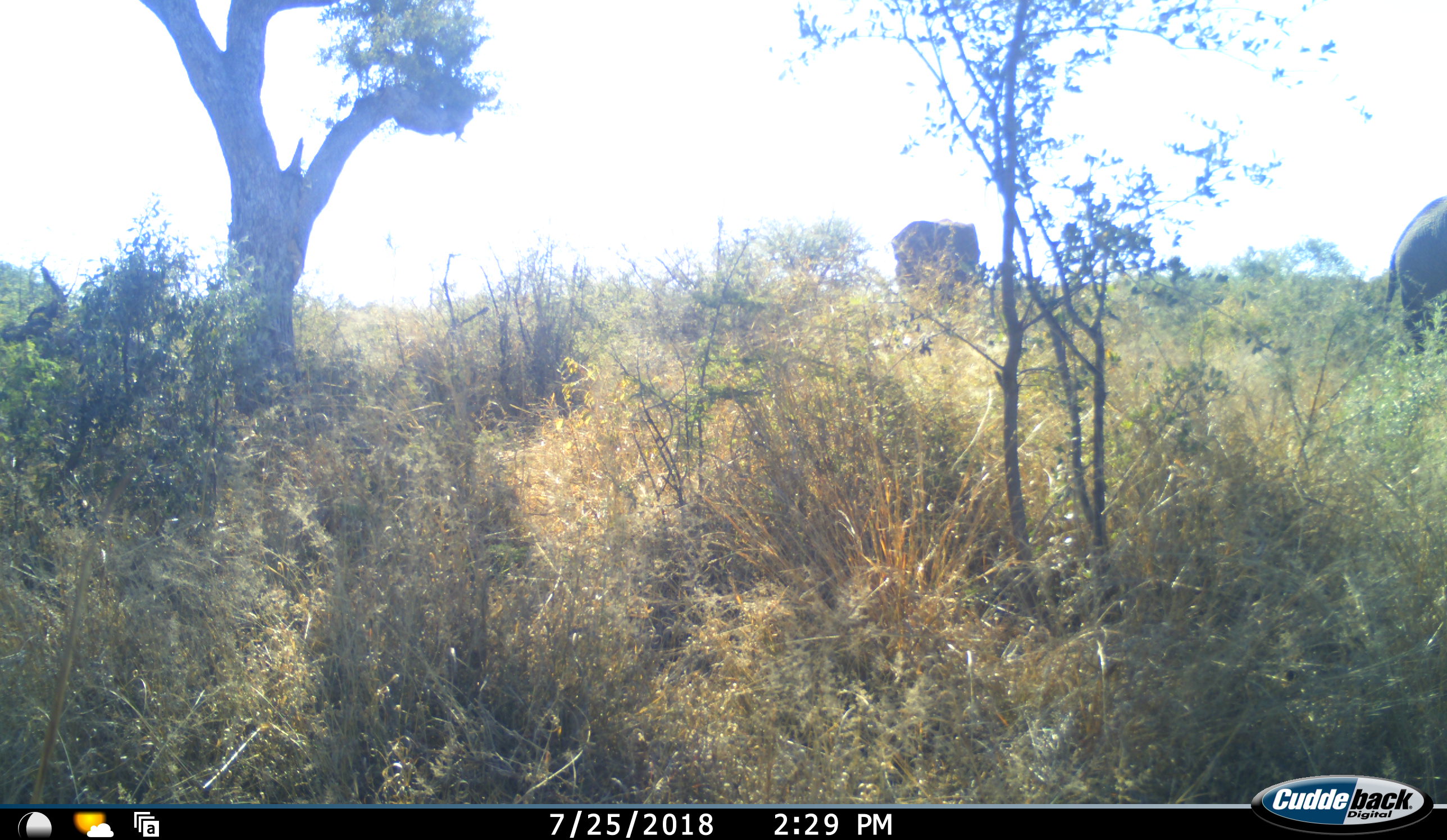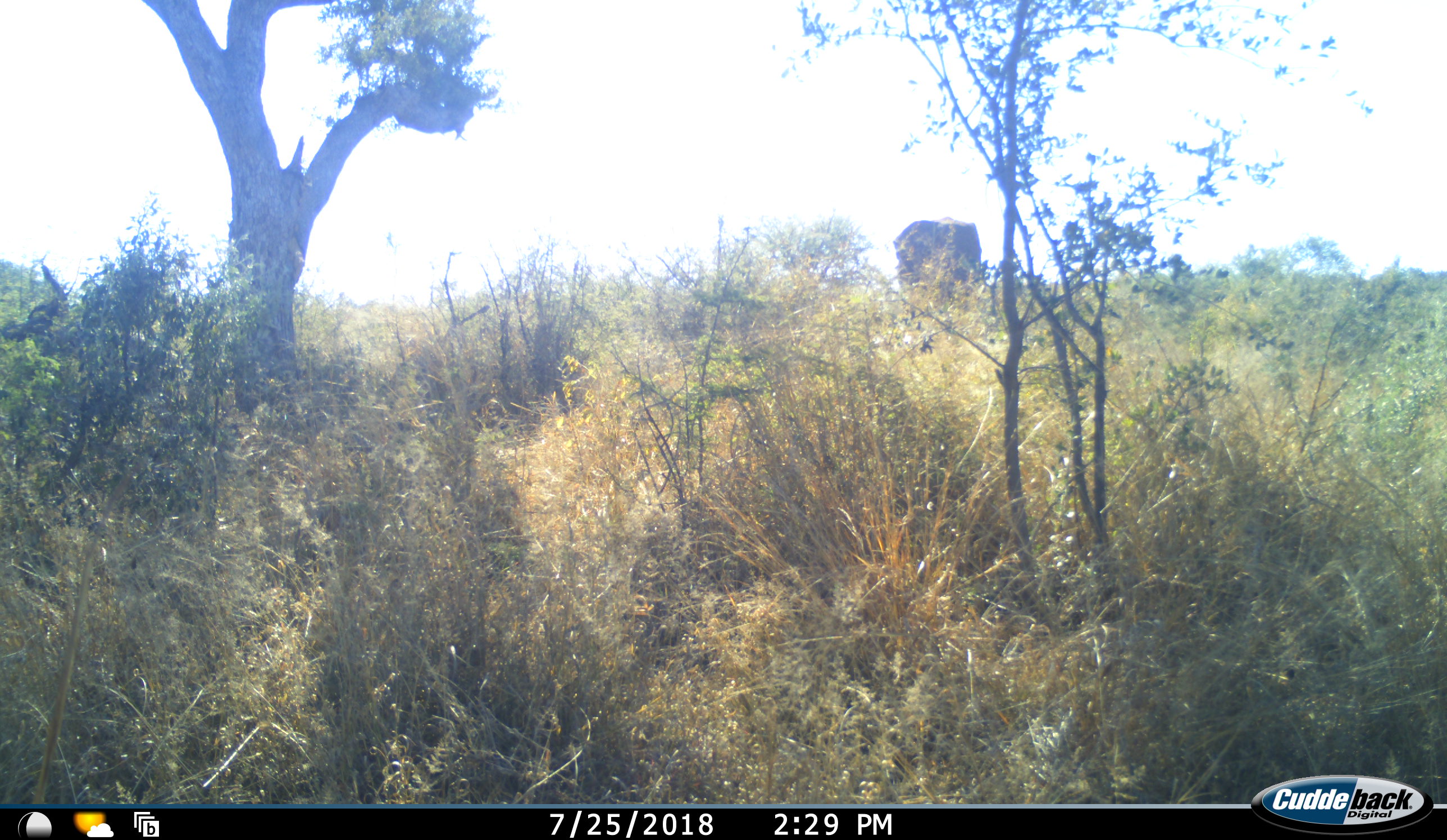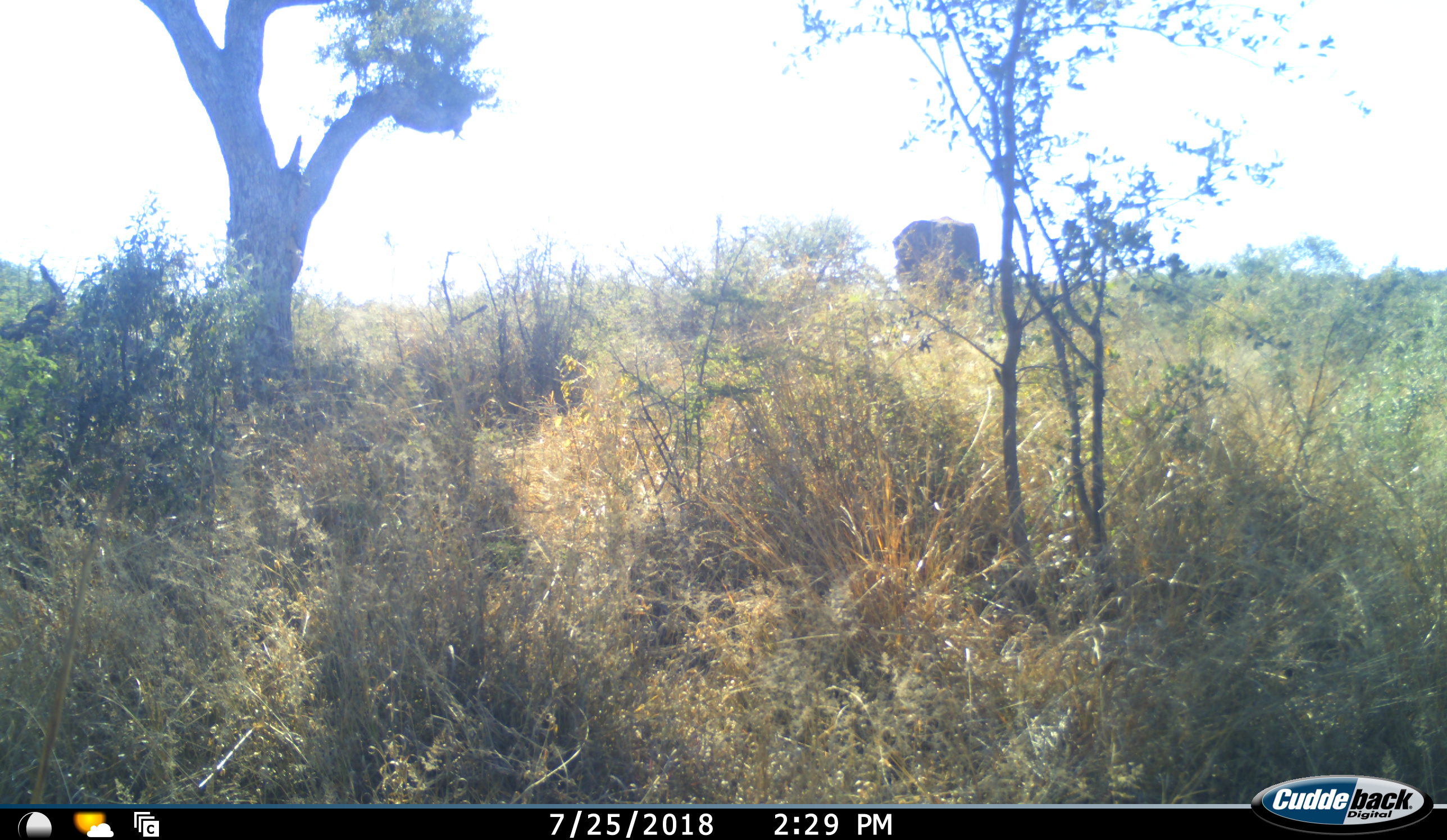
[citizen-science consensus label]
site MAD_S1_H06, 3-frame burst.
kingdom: Animalia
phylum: Chordata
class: Mammalia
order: Proboscidea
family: Elephantidae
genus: Loxodonta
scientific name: Loxodonta africana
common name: african bush elephant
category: elephant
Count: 2.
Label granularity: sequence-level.